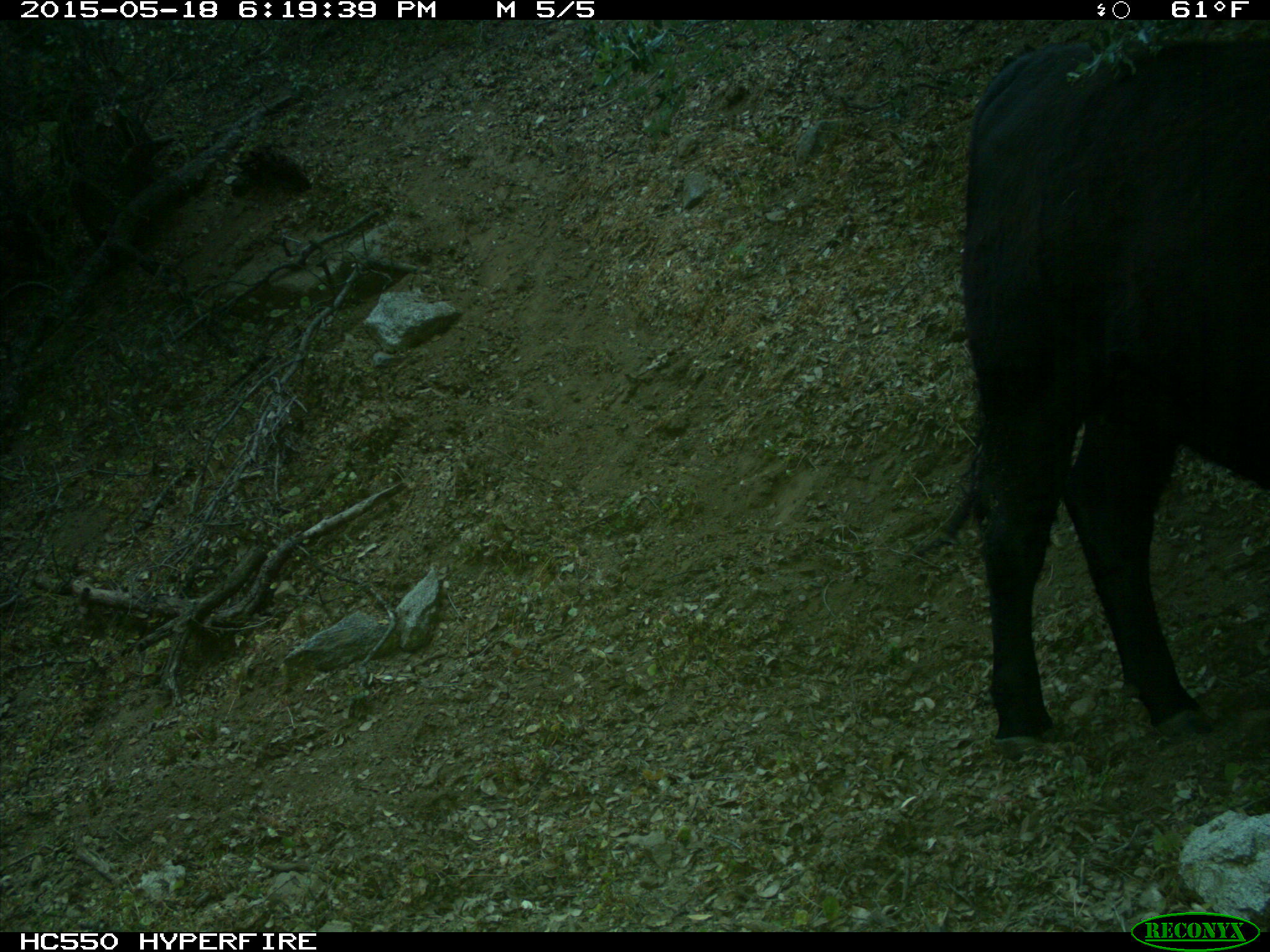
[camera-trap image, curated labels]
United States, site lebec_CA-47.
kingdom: Animalia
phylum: Chordata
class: Mammalia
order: Artiodactyla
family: Bovidae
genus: Bos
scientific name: Bos taurus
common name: domestic cow